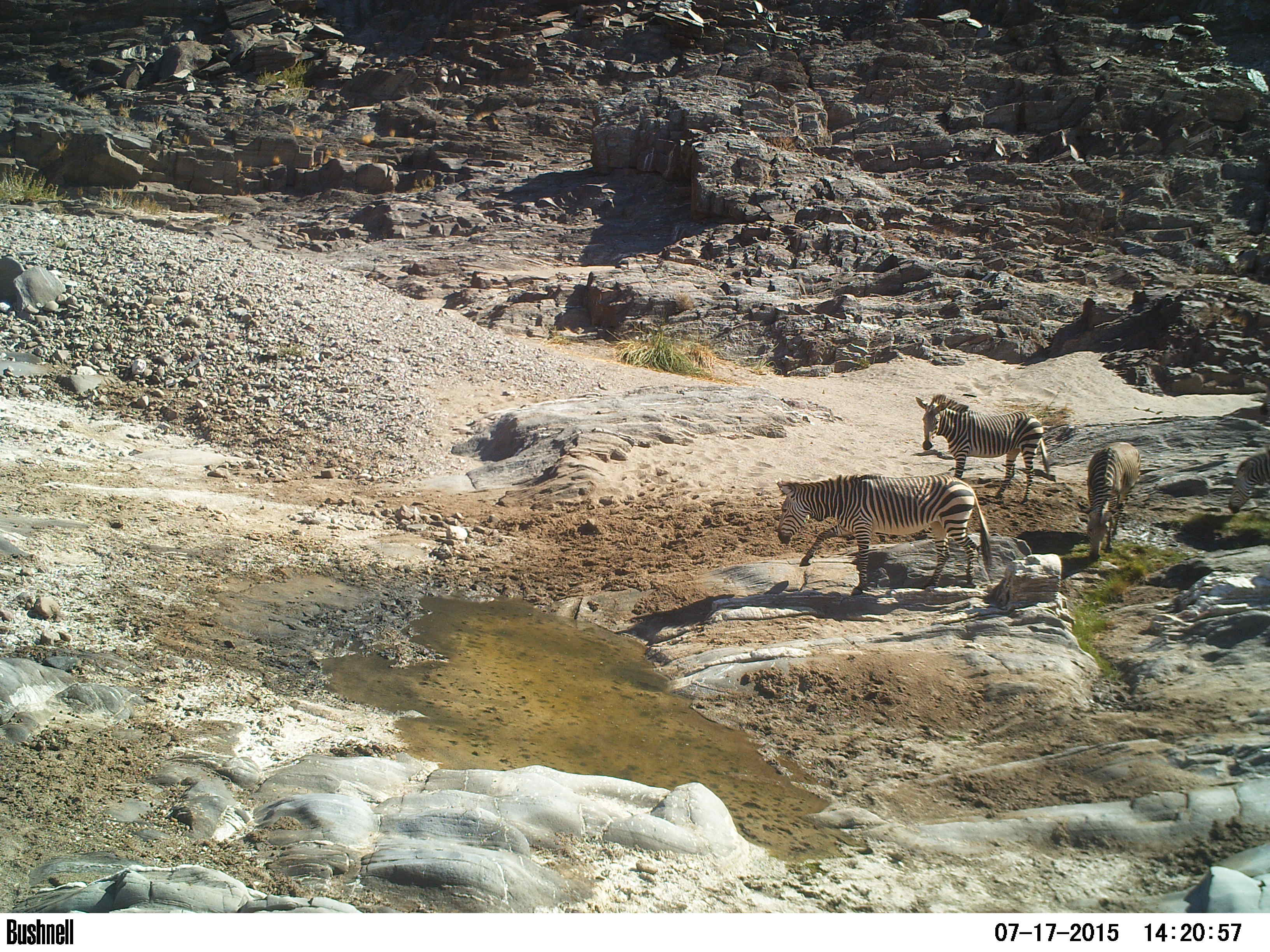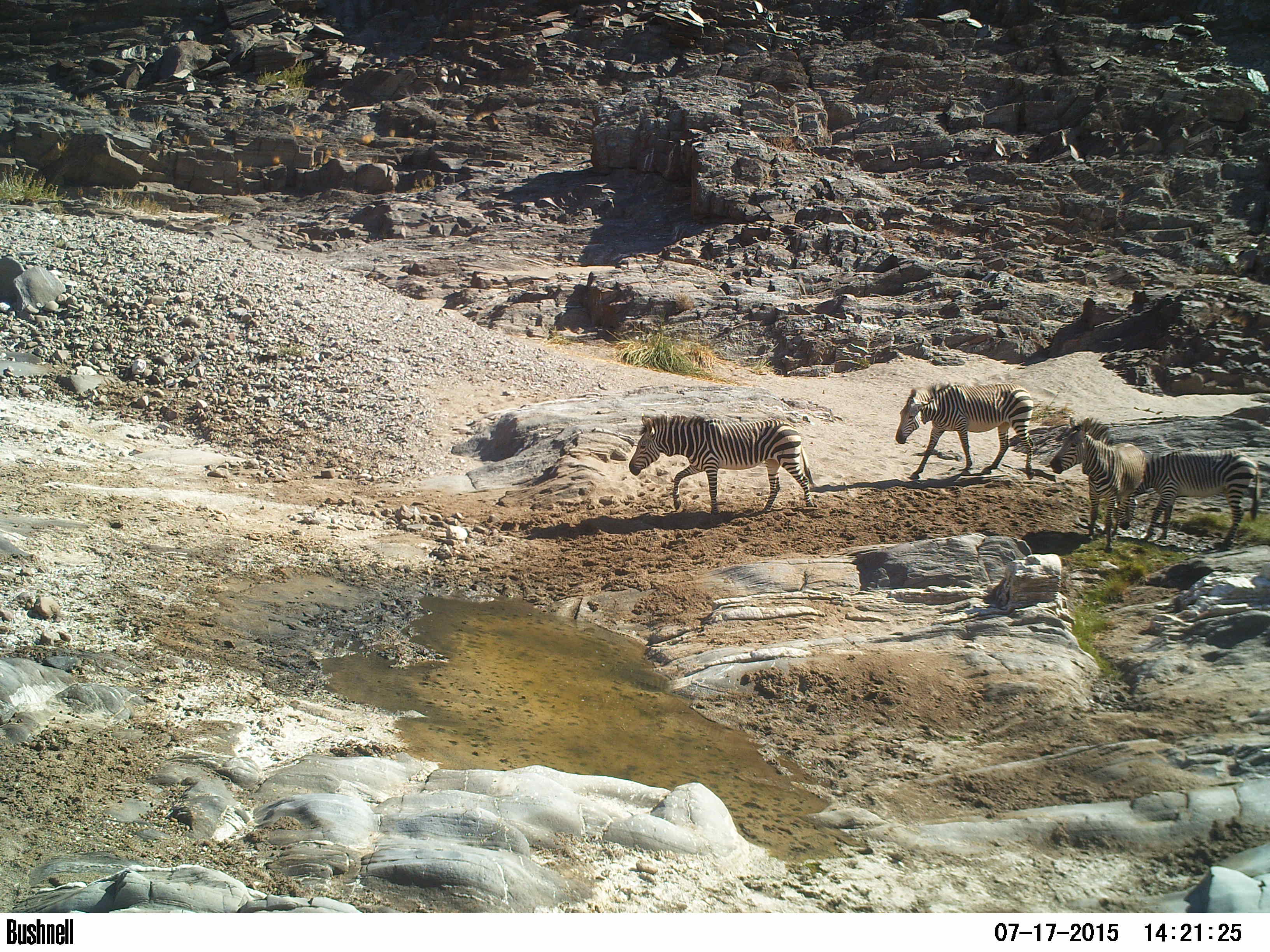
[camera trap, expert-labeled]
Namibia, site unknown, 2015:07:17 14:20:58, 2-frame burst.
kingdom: Animalia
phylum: Chordata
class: Mammalia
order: Perissodactyla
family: Equidae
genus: Equus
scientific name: Equus zebra hartmannae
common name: hartmann's mountain zebra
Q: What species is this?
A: Equus zebra hartmannae (hartmann's mountain zebra).